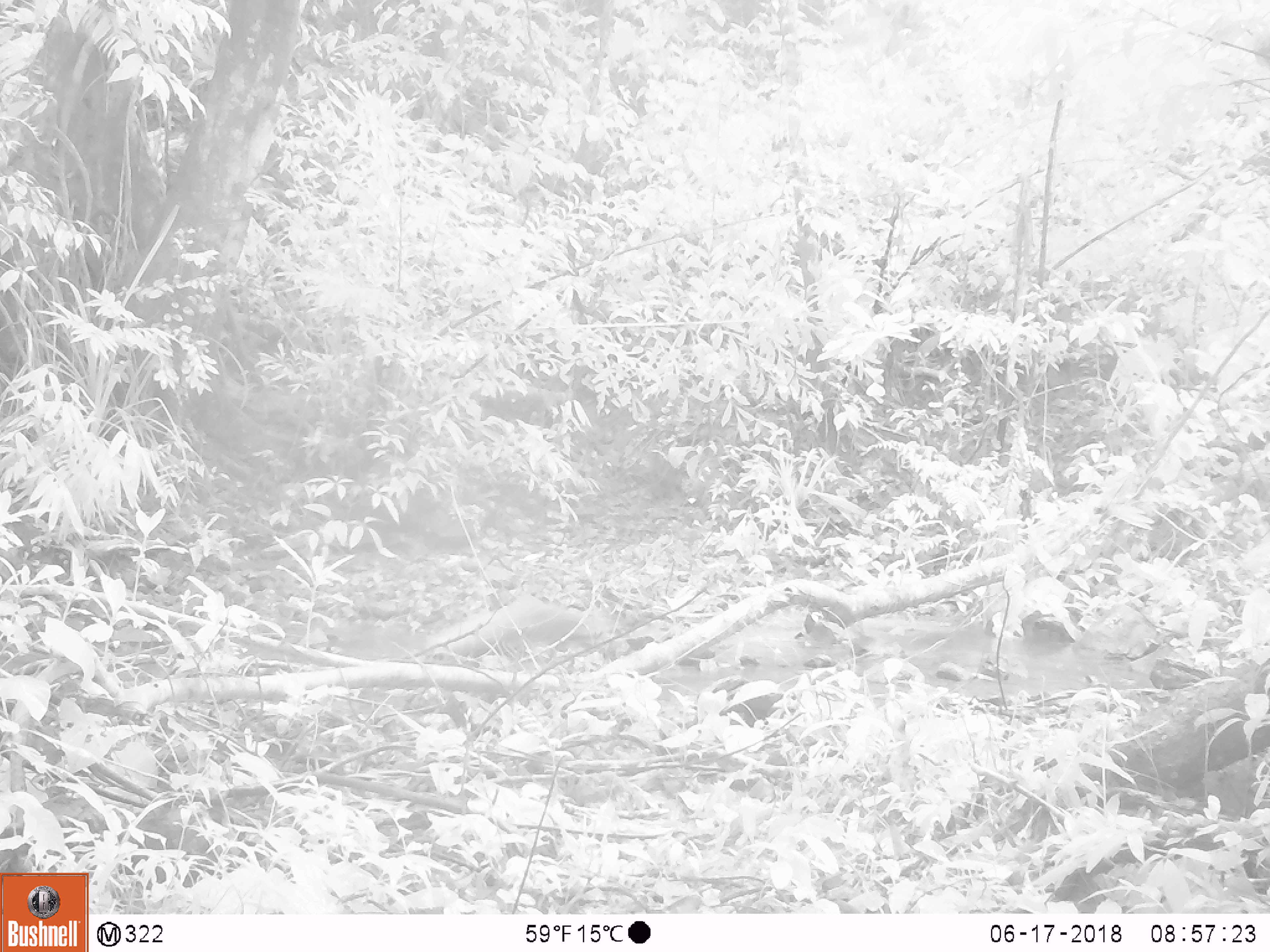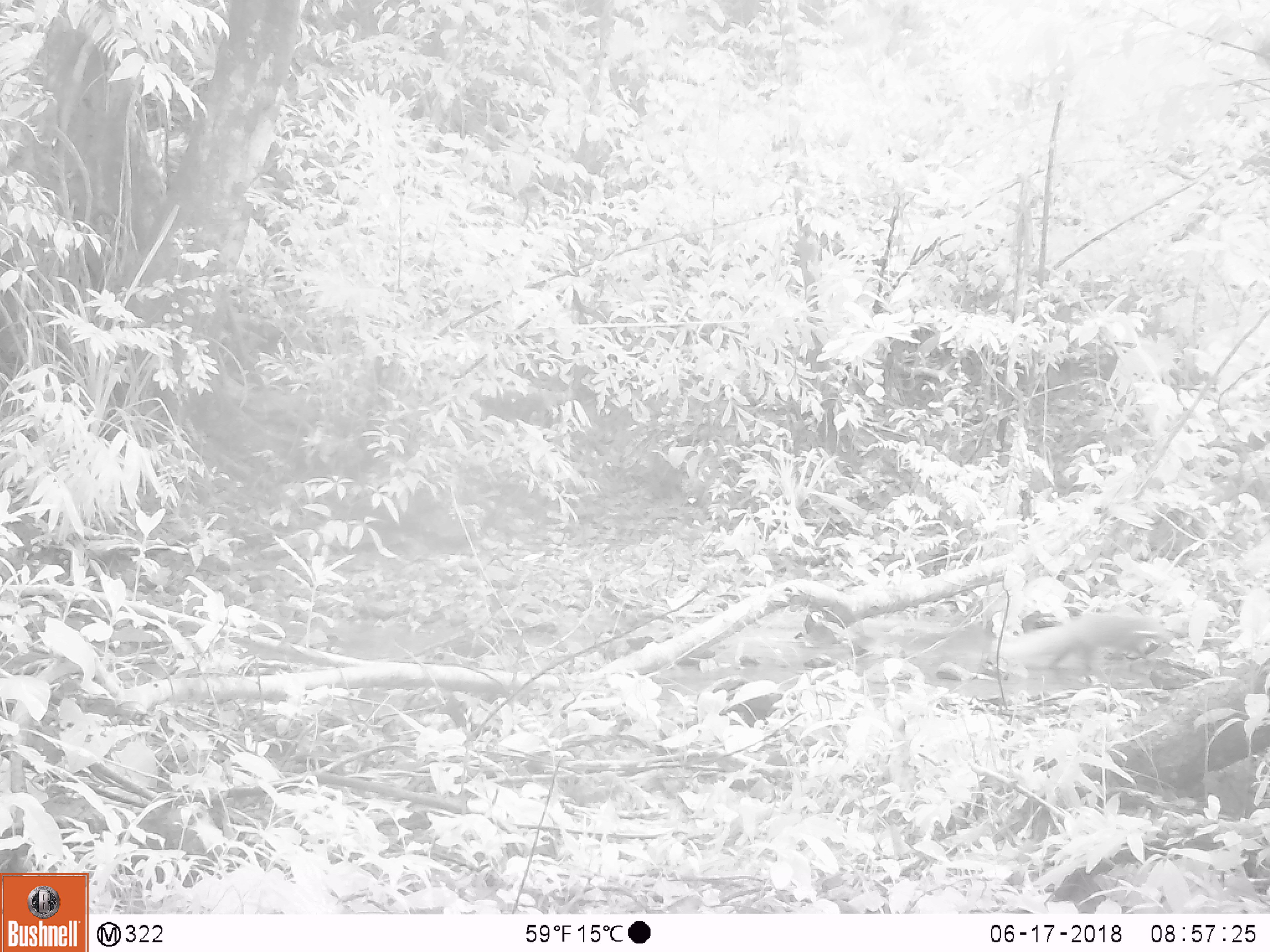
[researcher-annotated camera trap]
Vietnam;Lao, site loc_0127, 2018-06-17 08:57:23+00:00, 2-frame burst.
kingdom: Animalia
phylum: Chordata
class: Mammalia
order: Carnivora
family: Herpestidae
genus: Urva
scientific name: Urva urva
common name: crab-eating mongoose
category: crab eating mongoose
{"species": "crab eating mongoose (crab-eating mongoose) (Urva urva)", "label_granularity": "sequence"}